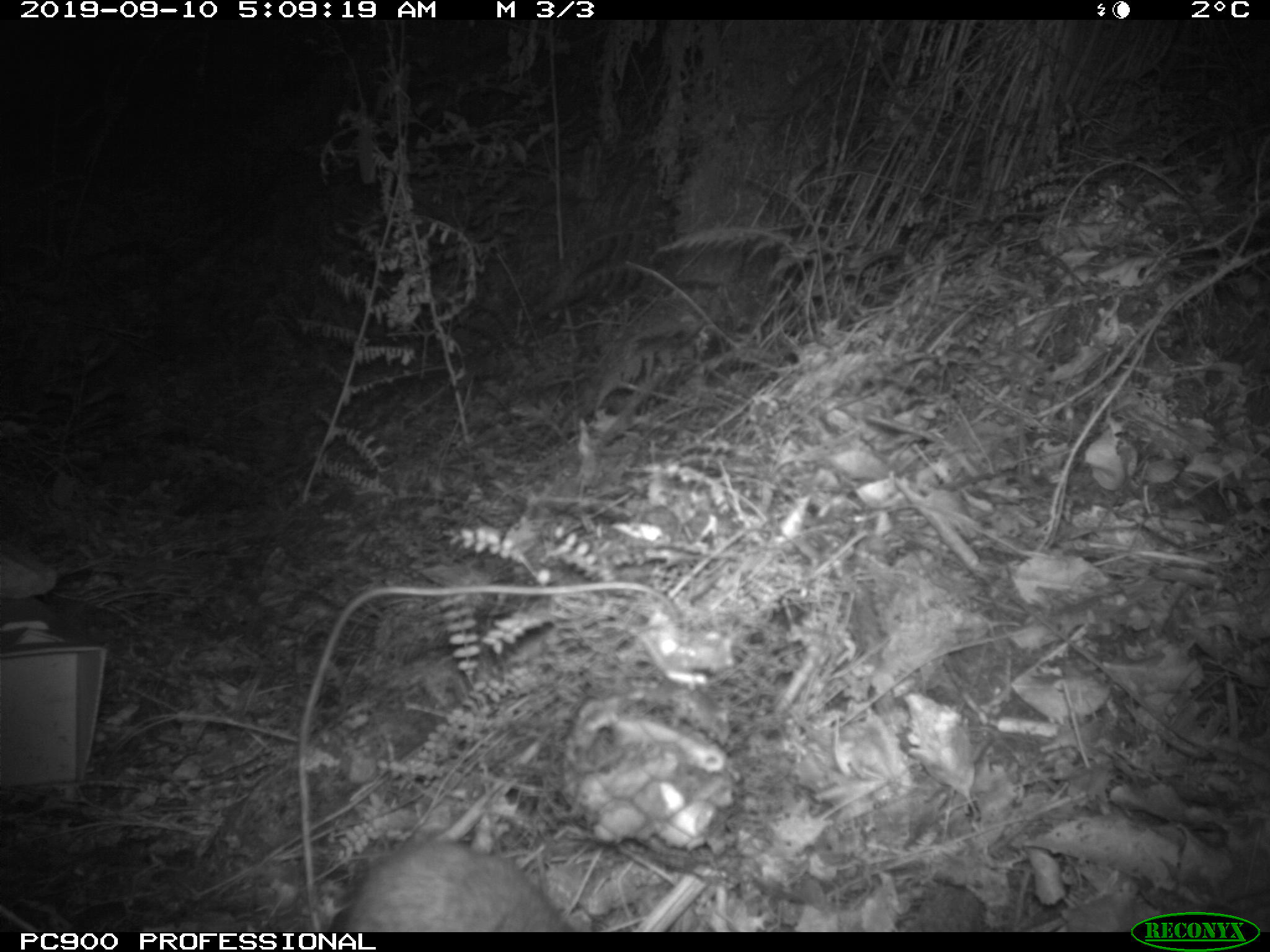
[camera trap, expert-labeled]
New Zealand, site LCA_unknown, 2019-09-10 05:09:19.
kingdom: Animalia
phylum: Chordata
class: Mammalia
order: Rodentia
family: Muridae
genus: Rattus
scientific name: Rattus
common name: rat